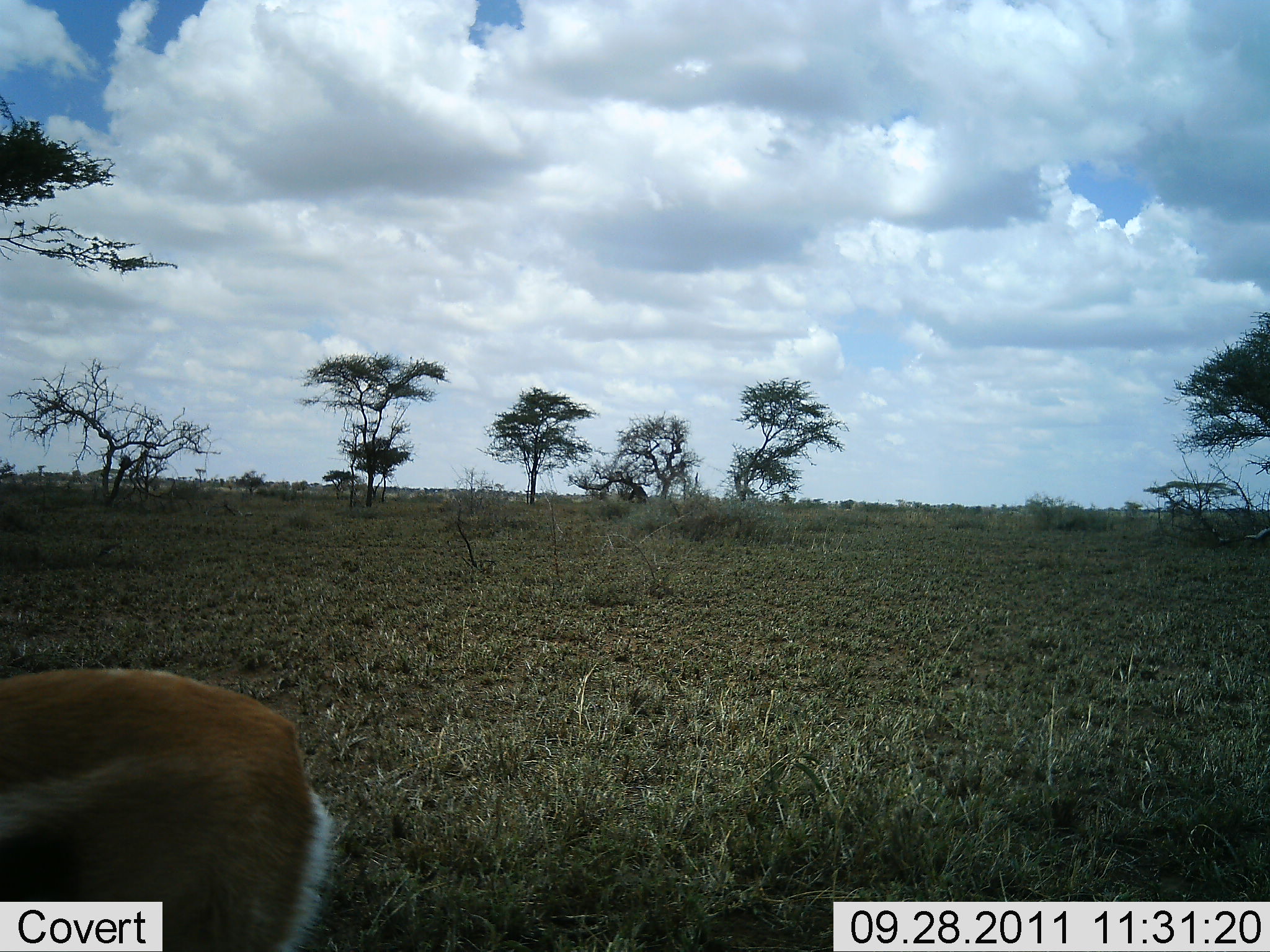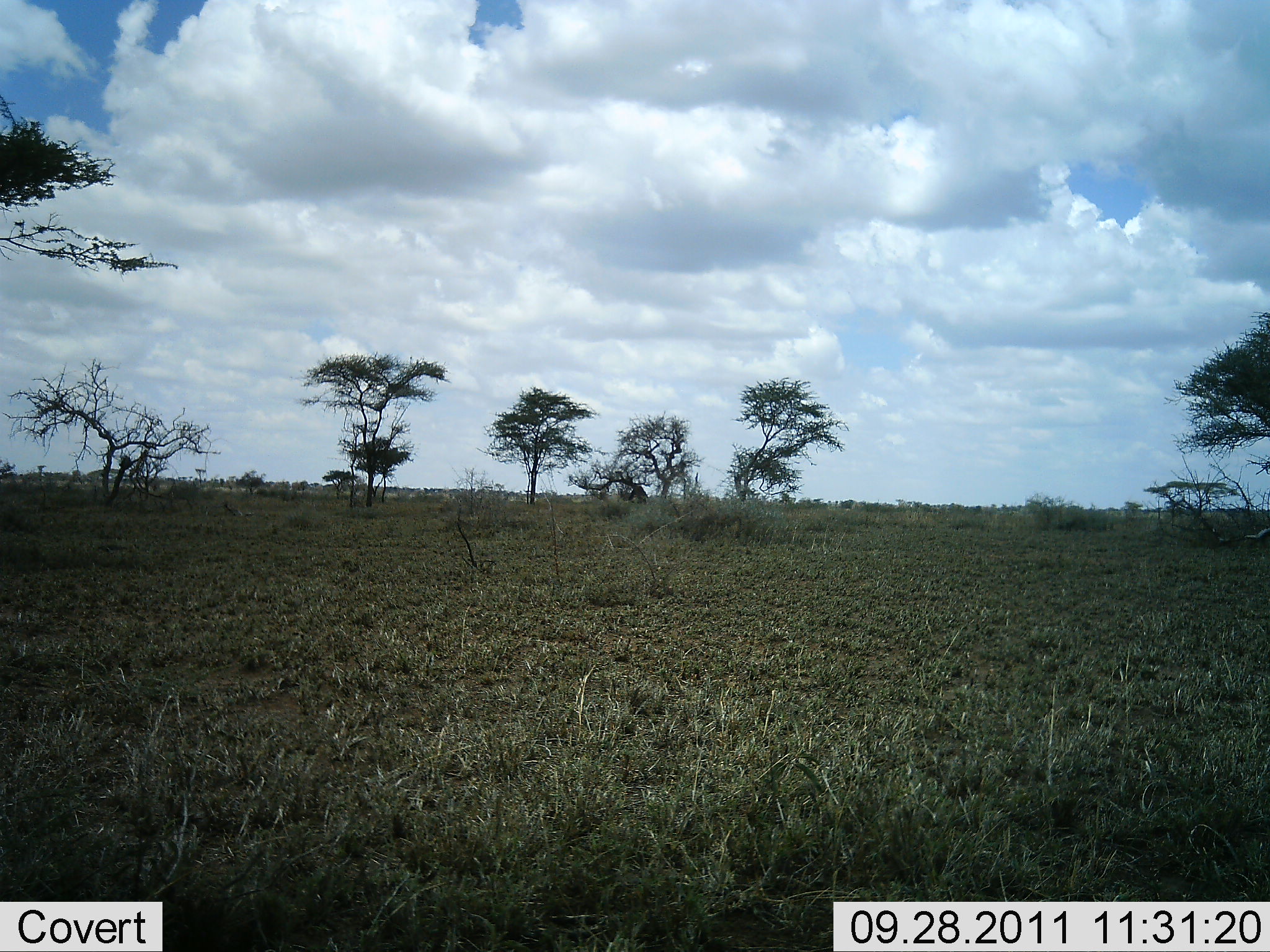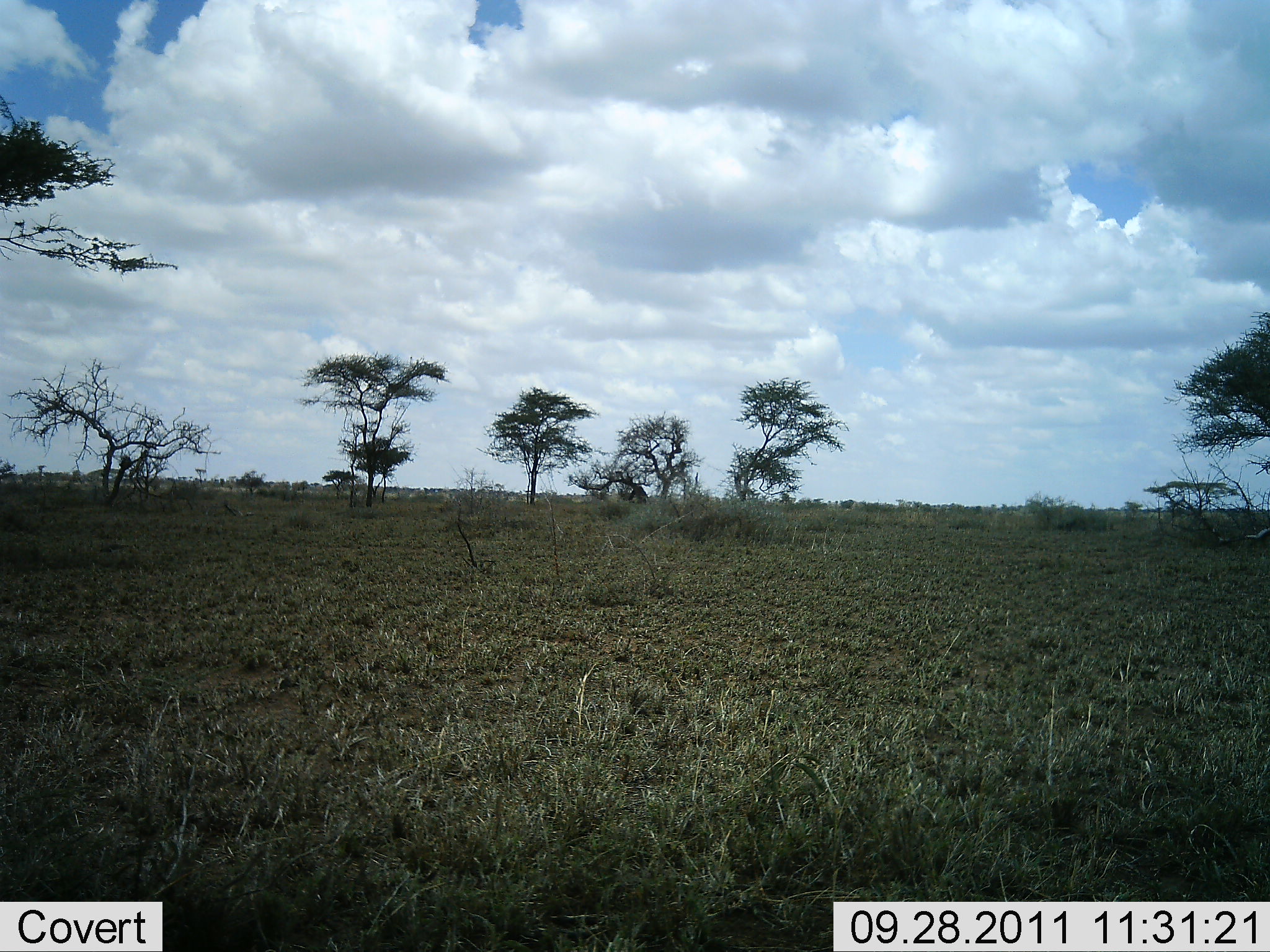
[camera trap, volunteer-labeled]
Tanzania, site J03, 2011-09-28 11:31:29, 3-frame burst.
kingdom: Animalia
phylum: Chordata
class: Mammalia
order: Artiodactyla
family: Bovidae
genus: Eudorcas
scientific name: Eudorcas thomsonii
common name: thomson's gazelle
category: gazellethomsons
Gazellethomsons (thomson's gazelle) (Eudorcas thomsonii), count 1. Behavior (volunteer vote fractions): standing 14%, resting 0%, moving 86%, interacting 0%. Young present (vote fraction): 0%. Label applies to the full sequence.